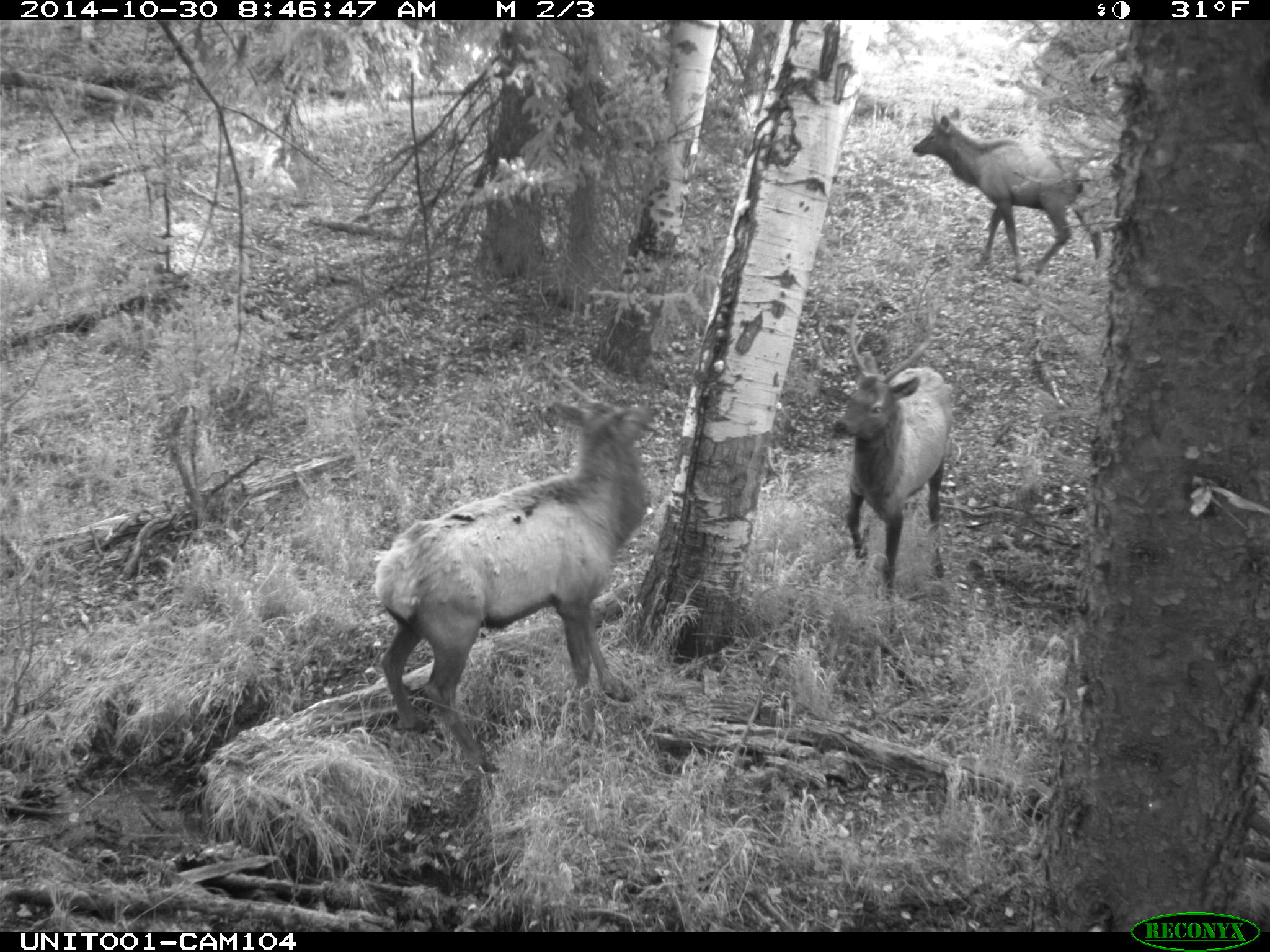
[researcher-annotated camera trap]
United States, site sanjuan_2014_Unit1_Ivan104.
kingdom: Animalia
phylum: Chordata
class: Mammalia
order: Artiodactyla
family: Cervidae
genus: Cervus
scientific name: Cervus elaphus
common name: red deer